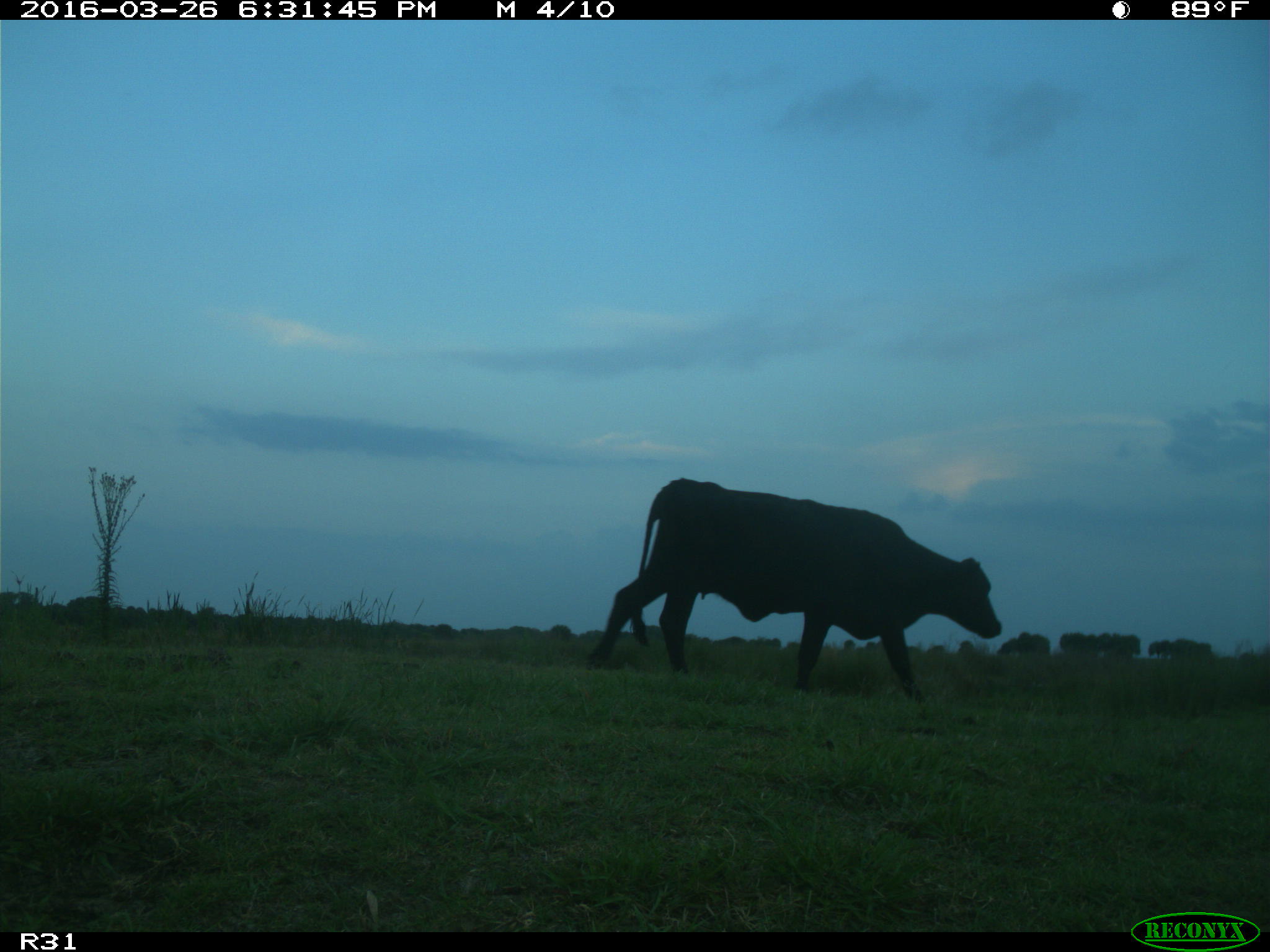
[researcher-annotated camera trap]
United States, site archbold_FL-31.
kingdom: Animalia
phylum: Chordata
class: Mammalia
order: Artiodactyla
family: Bovidae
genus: Bos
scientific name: Bos taurus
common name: domestic cow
Bos taurus (domestic cow).